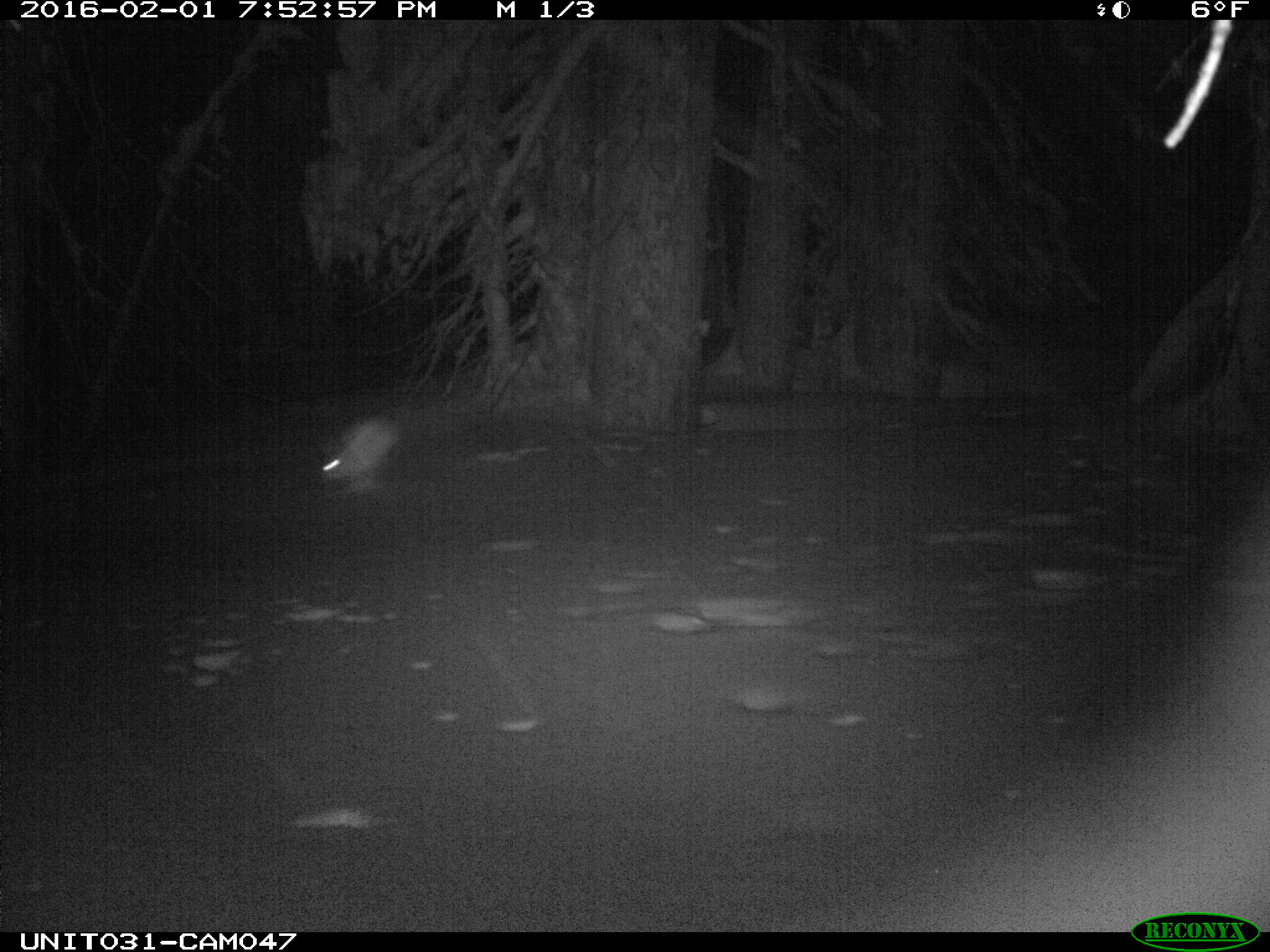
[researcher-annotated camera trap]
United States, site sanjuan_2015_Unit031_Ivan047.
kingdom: Animalia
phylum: Chordata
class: Mammalia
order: Lagomorpha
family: Leporidae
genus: Lepus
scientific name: Lepus americanus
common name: snowshoe hare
Lepus americanus (snowshoe hare).